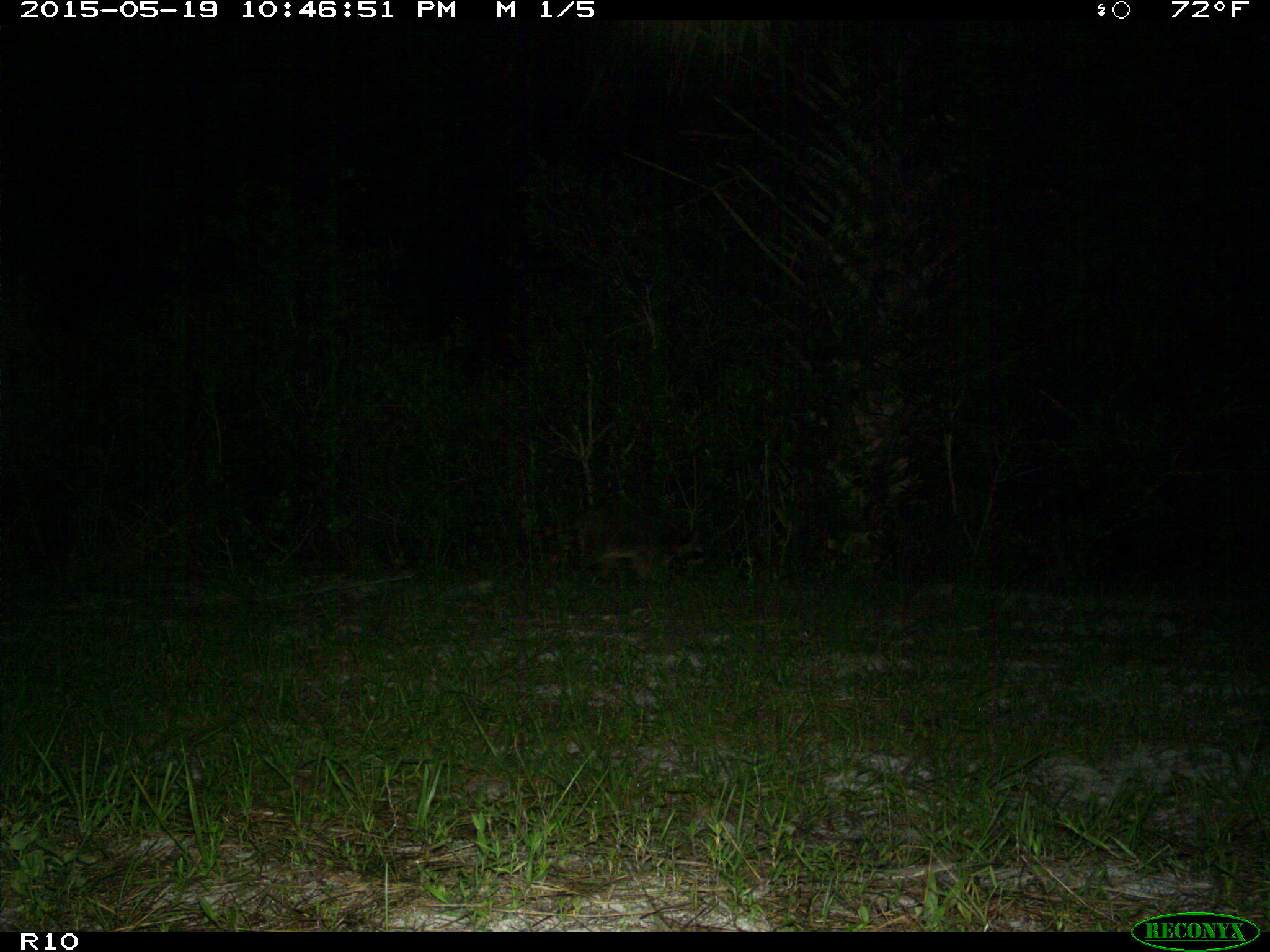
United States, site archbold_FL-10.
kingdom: Animalia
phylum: Chordata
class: Mammalia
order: Carnivora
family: Procyonidae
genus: Procyon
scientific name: Procyon lotor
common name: common raccoon